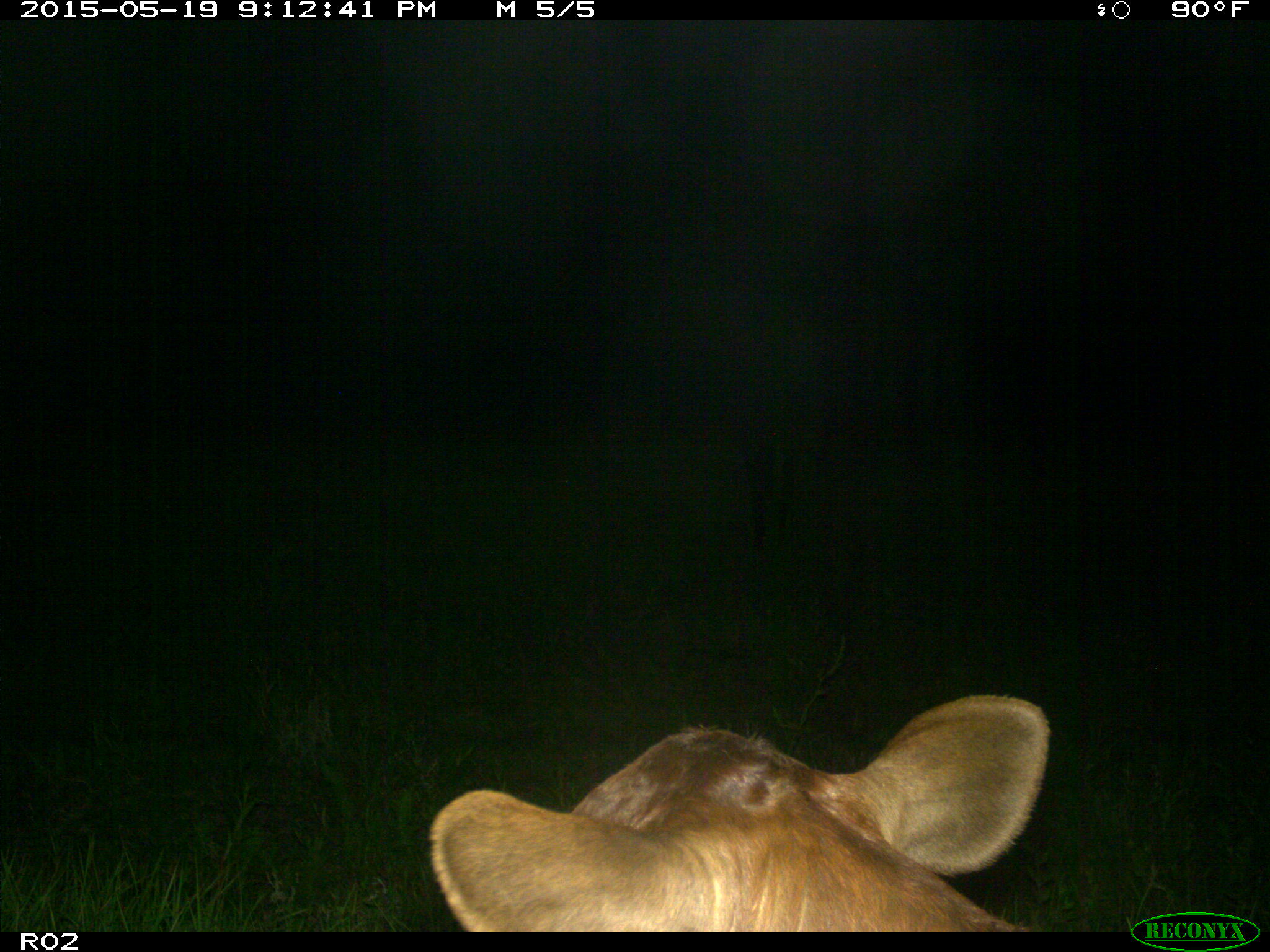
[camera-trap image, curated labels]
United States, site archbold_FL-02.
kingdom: Animalia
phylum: Chordata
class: Mammalia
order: Artiodactyla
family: Bovidae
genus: Bos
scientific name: Bos taurus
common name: domestic cow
Bos taurus (domestic cow).